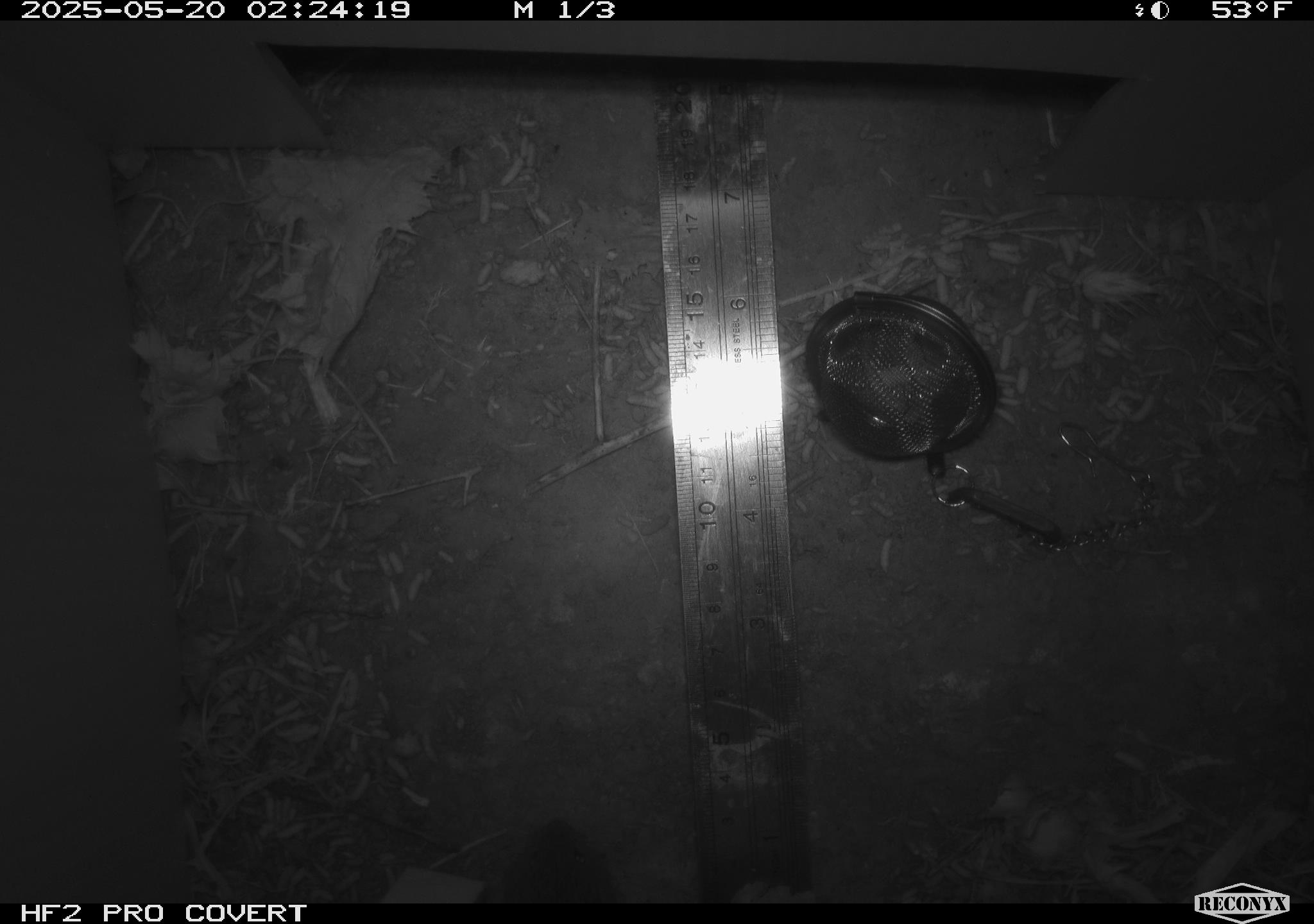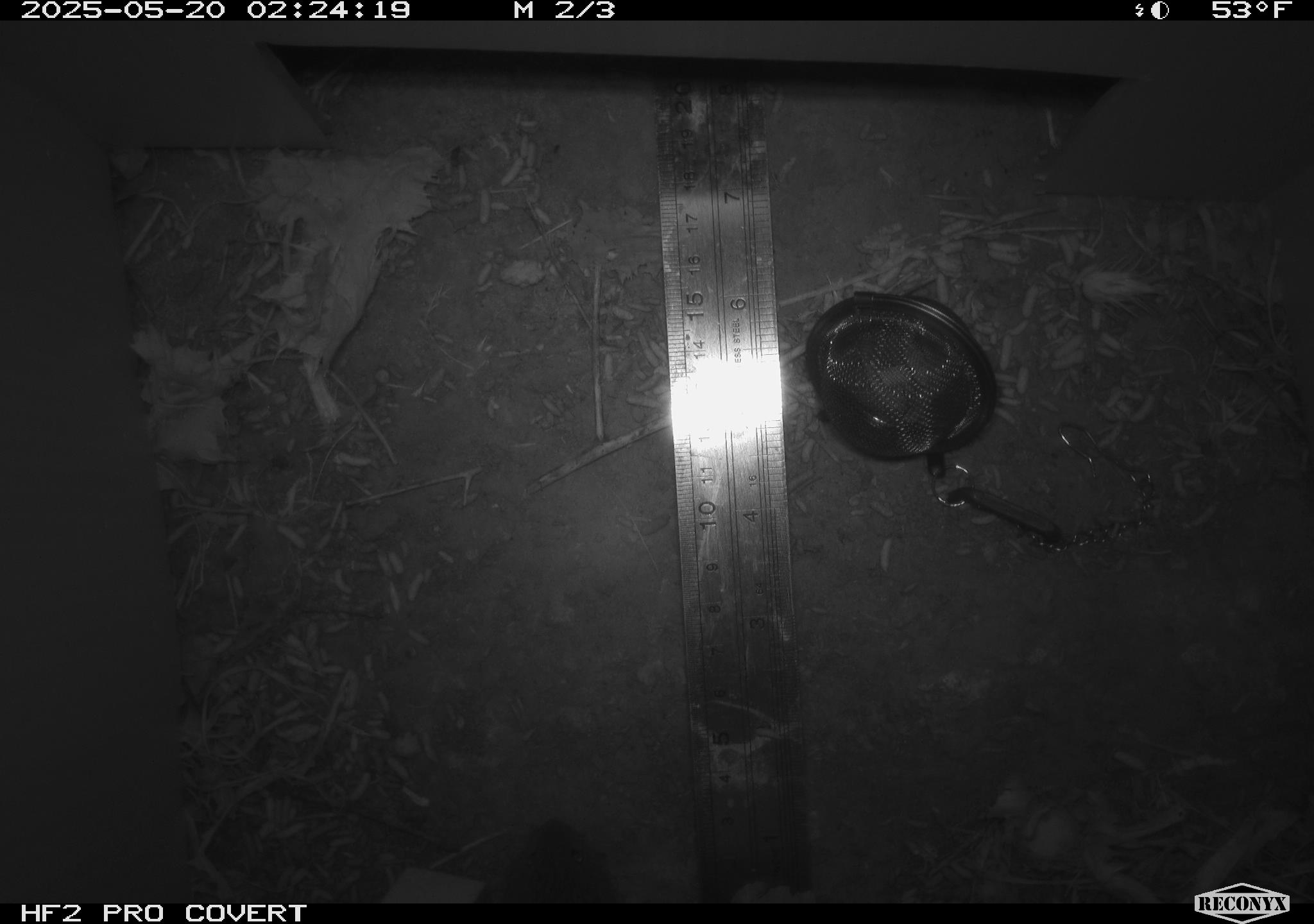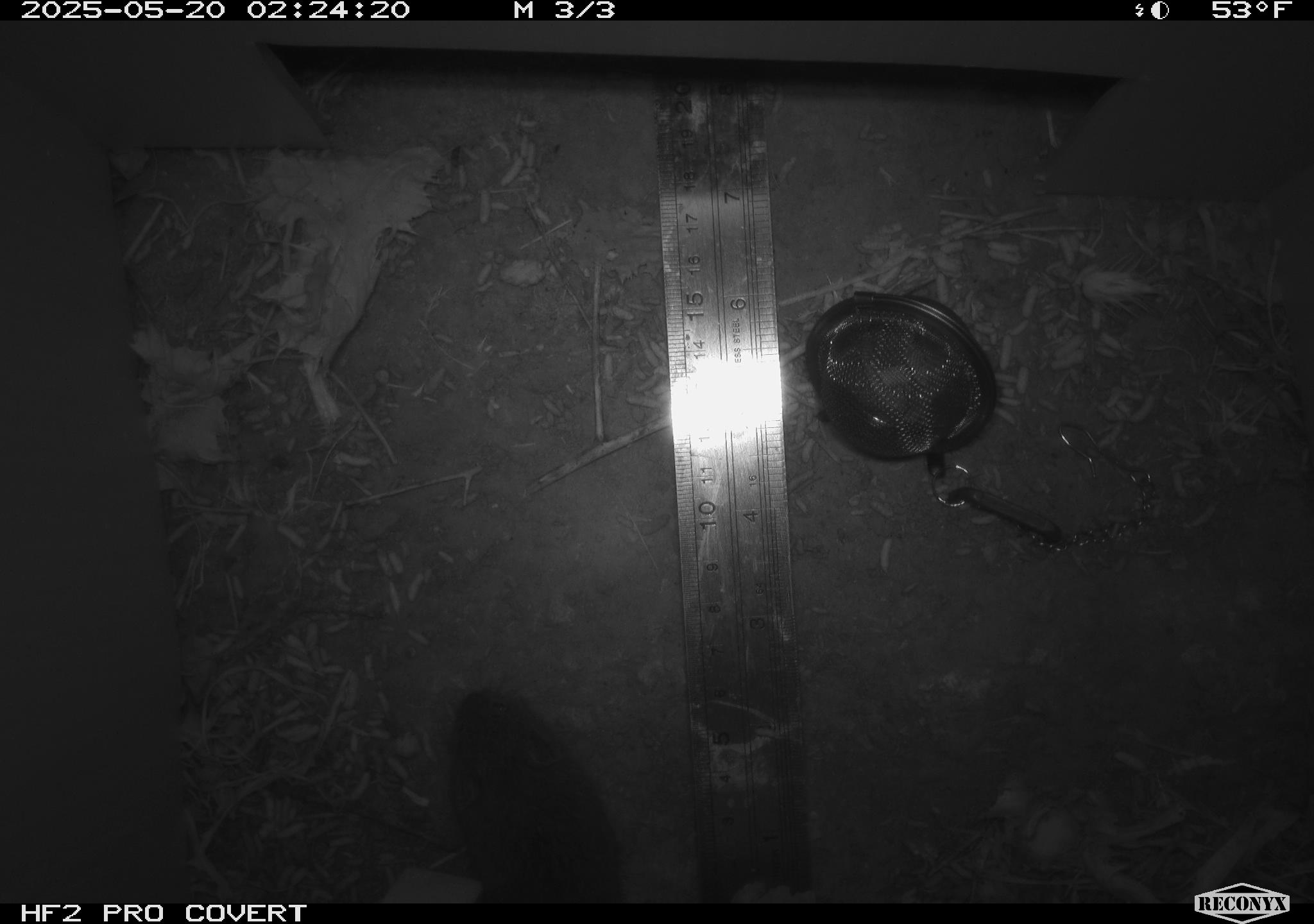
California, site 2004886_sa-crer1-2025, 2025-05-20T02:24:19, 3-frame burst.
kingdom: Animalia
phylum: Chordata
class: Mammalia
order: Rodentia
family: Cricetidae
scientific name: Arvicolinae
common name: voles, lemmings, and muskrats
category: arvicolinae subfamily